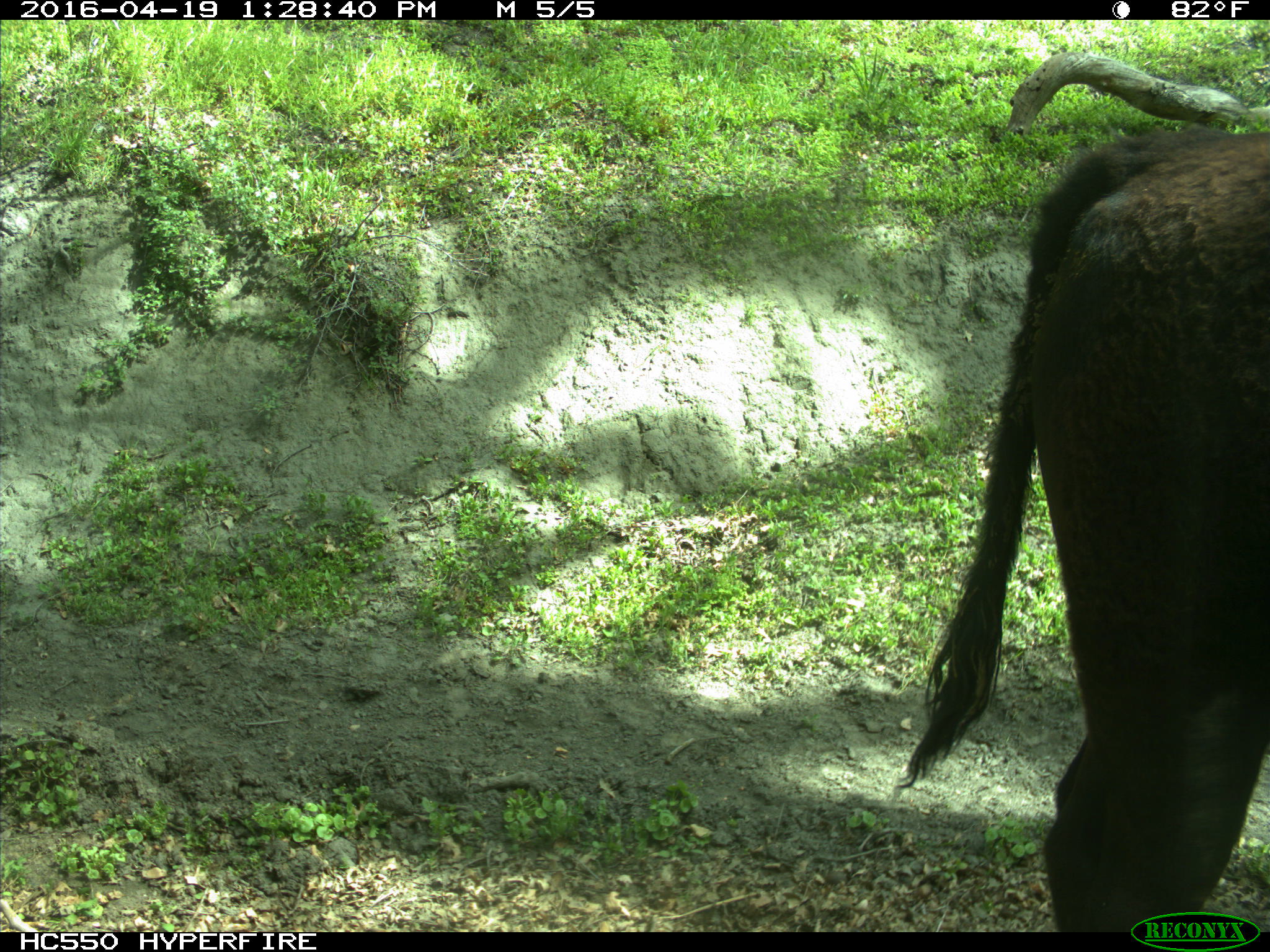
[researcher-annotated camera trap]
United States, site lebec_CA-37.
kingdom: Animalia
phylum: Chordata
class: Mammalia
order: Artiodactyla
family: Bovidae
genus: Bos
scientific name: Bos taurus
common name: domestic cow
Bos taurus (domestic cow).